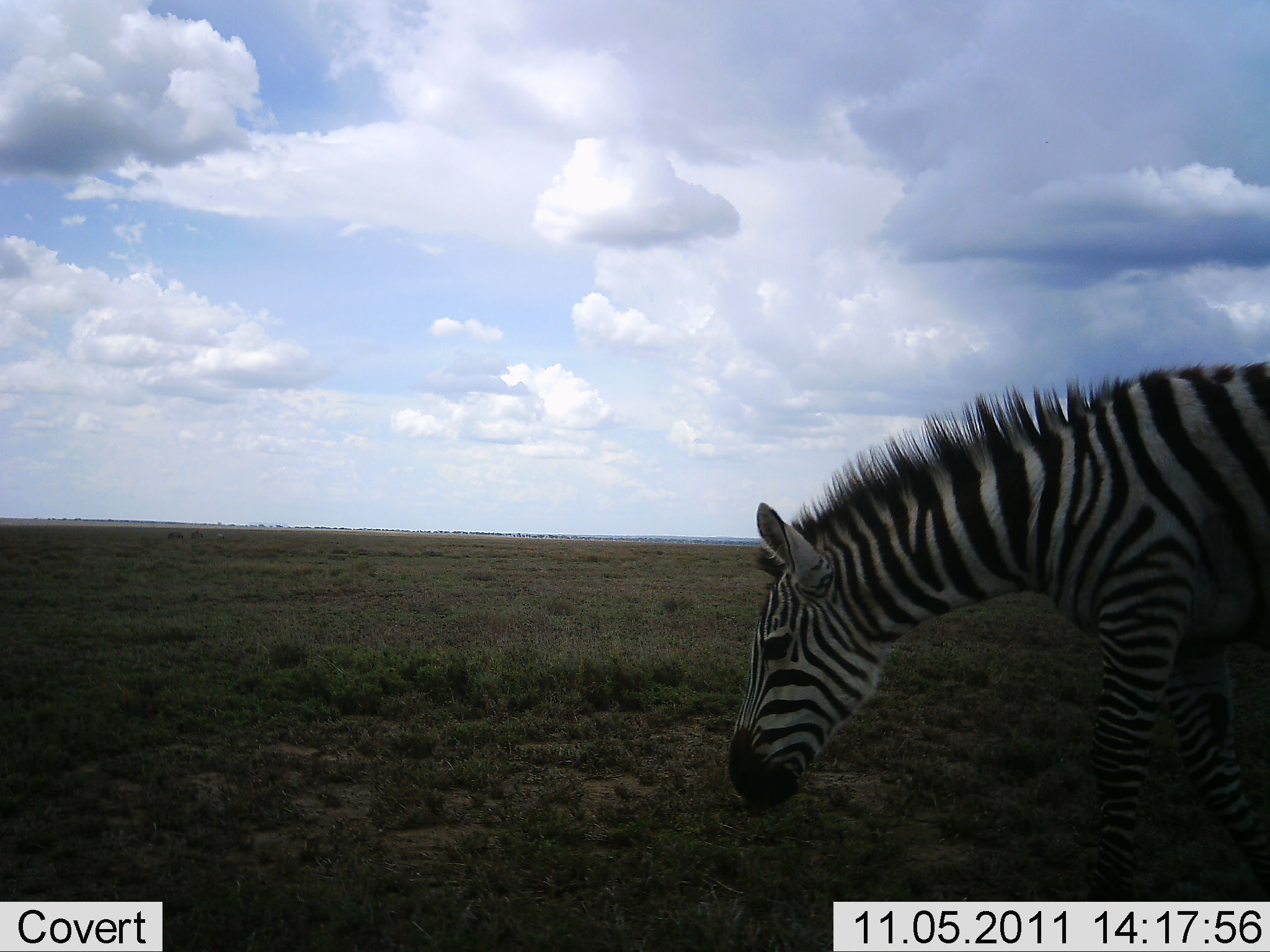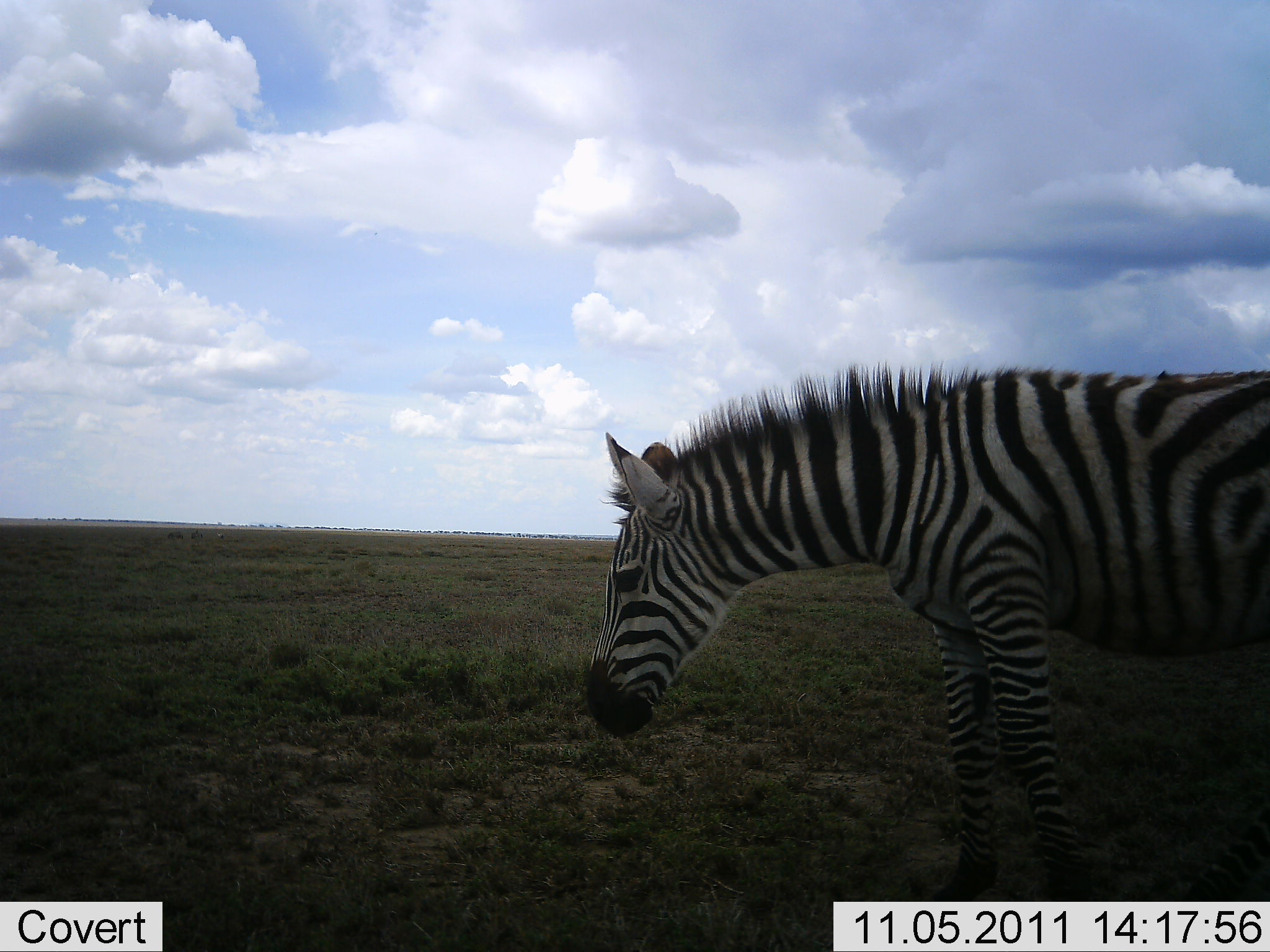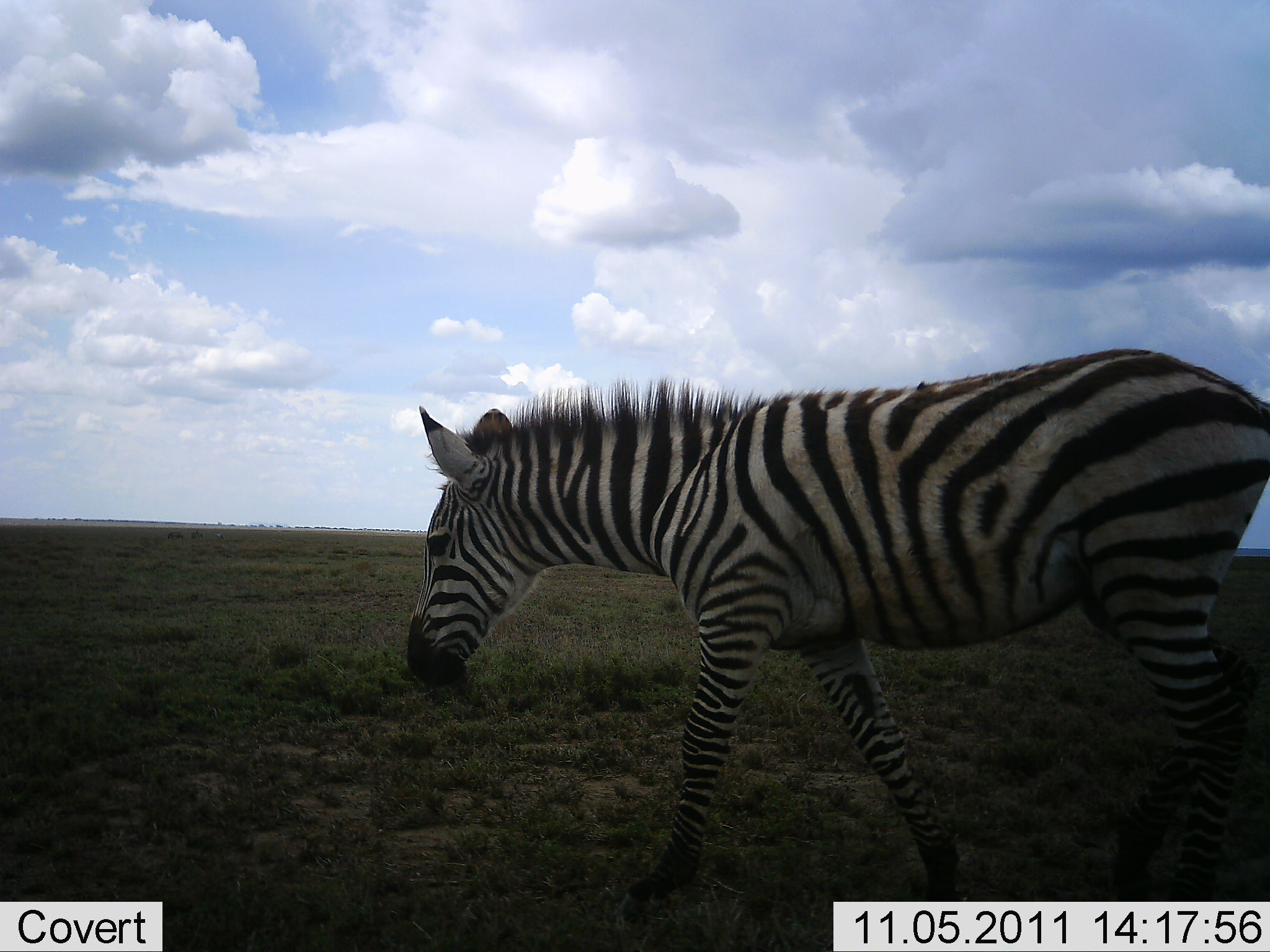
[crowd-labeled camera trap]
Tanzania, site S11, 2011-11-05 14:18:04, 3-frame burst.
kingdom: Animalia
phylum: Chordata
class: Mammalia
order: Perissodactyla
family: Equidae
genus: Equus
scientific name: Equus quagga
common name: plains zebra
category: zebra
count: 1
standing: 0%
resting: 0%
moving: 90%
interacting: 0%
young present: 0%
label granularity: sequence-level